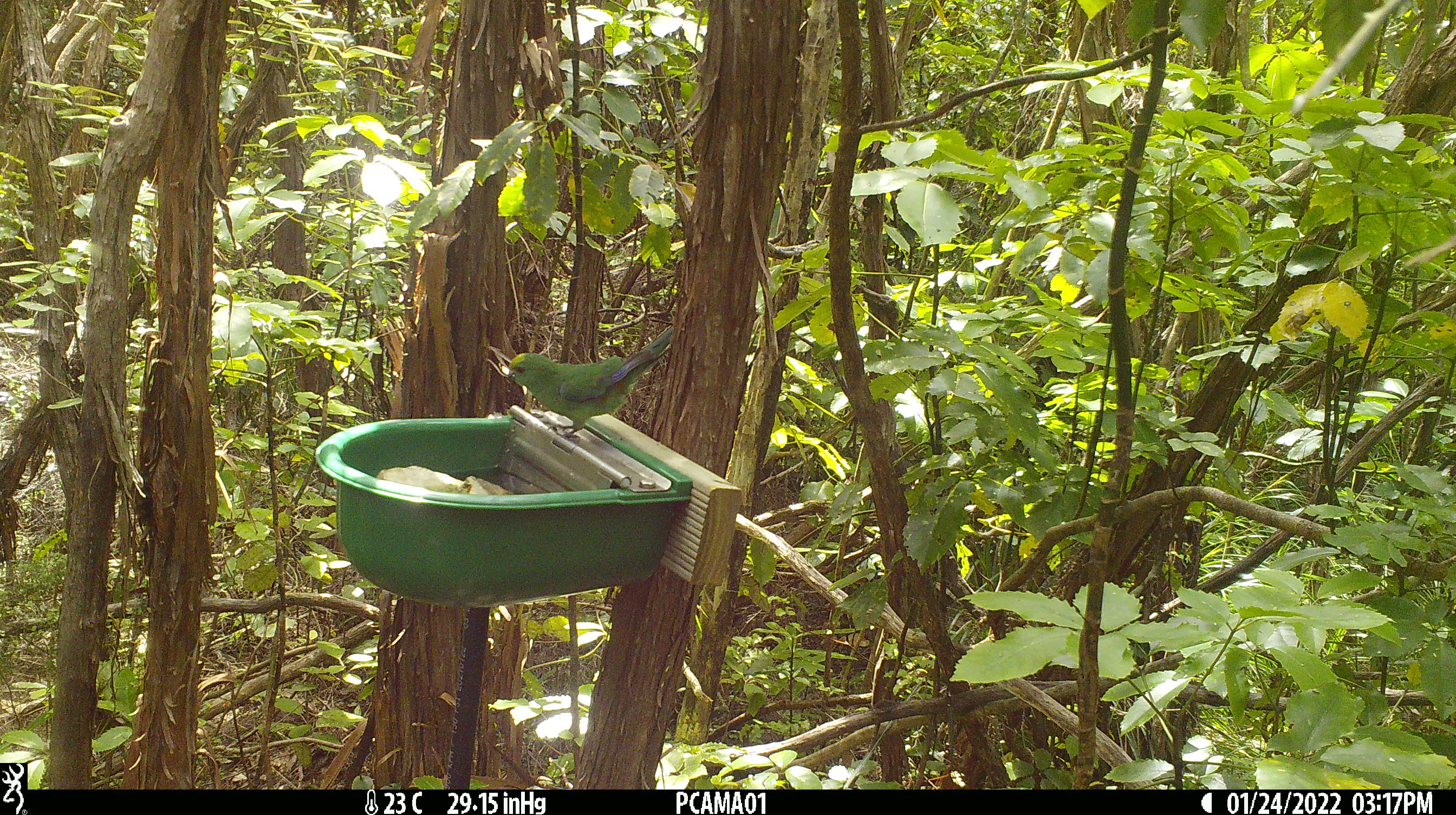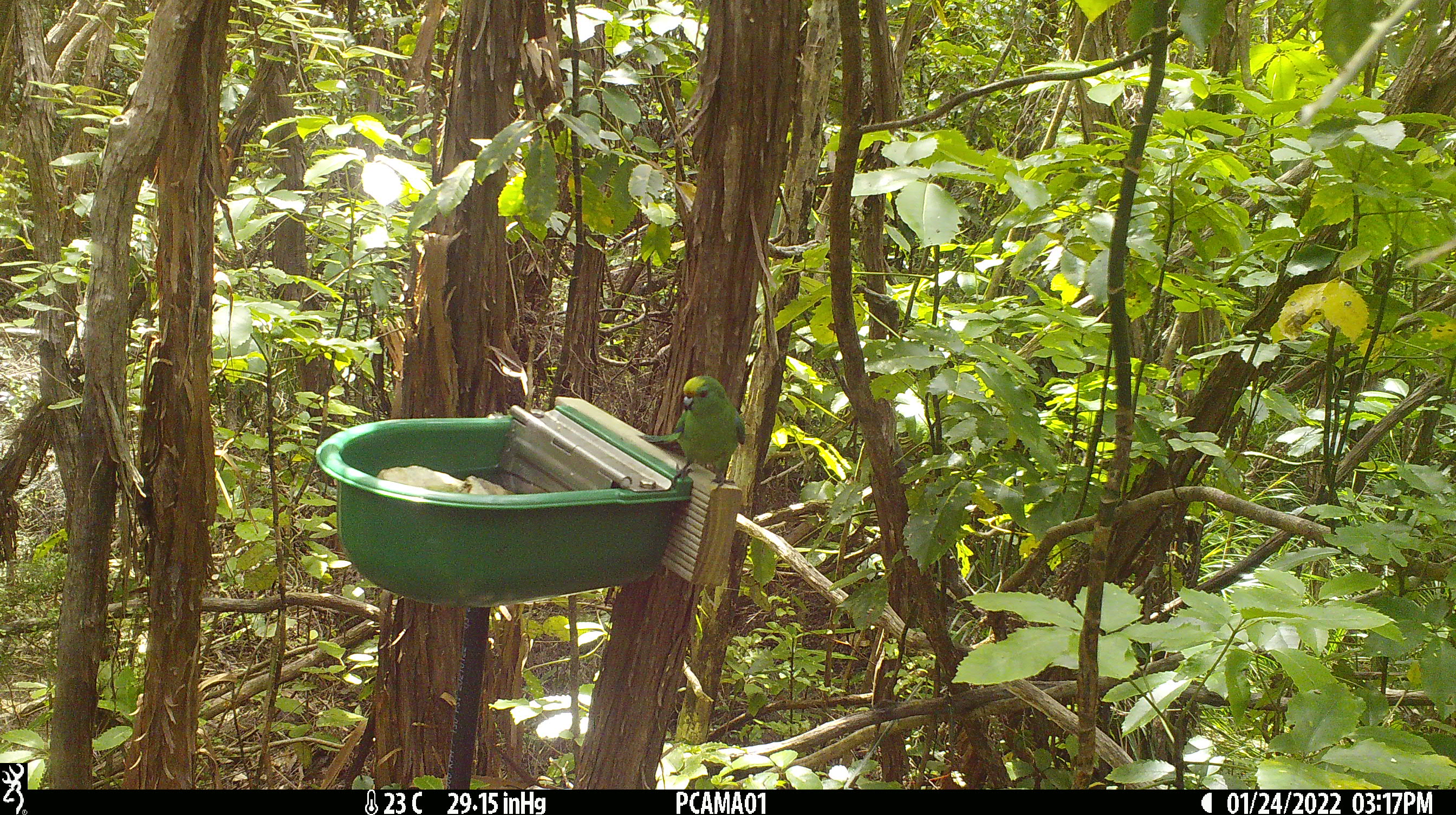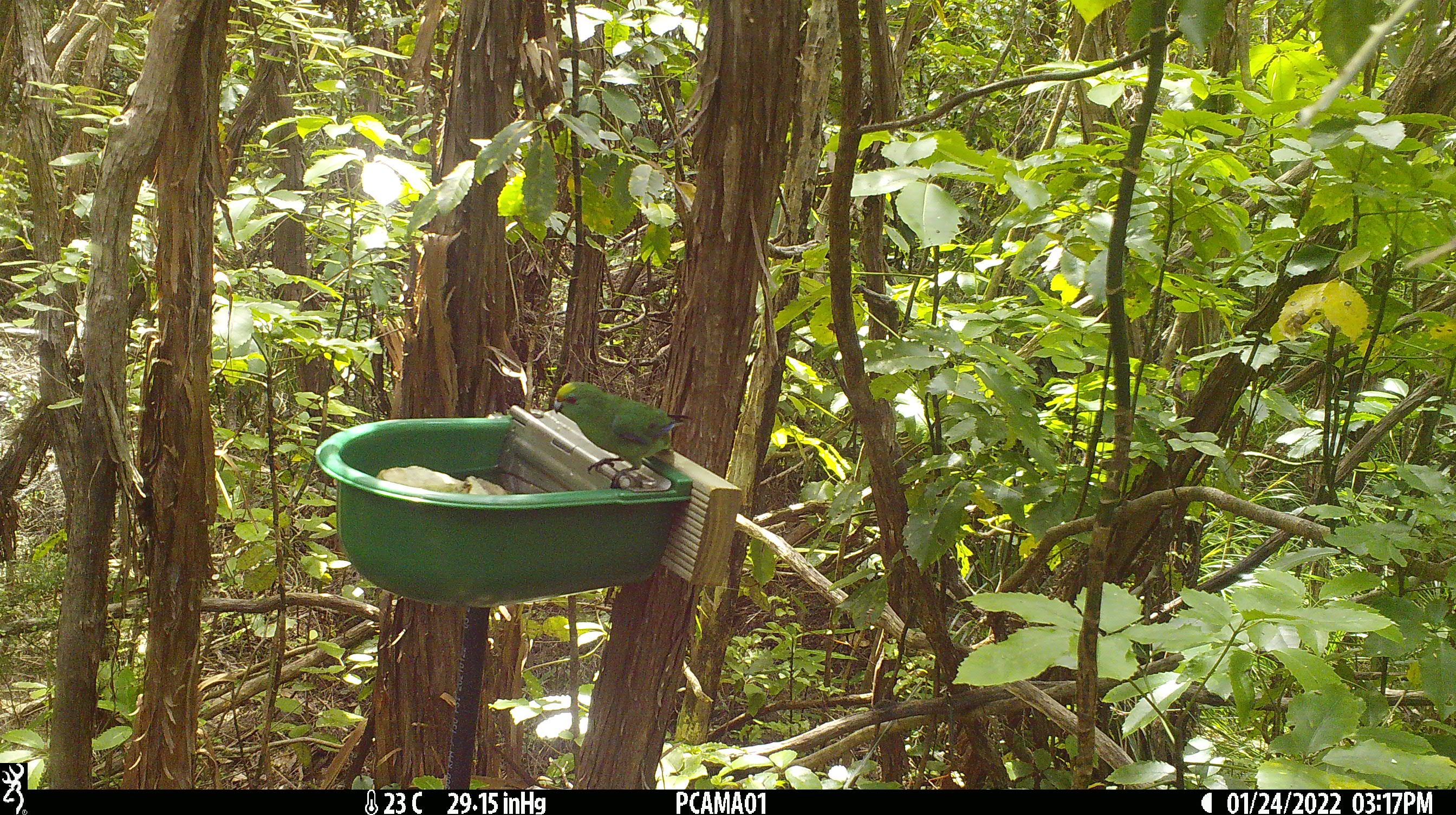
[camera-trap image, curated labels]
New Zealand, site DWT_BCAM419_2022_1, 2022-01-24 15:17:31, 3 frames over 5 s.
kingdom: Animalia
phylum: Chordata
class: Aves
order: Psittaciformes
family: Psittaculidae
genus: Cyanoramphus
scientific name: Cyanoramphus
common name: parakeet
Parakeet (Cyanoramphus).